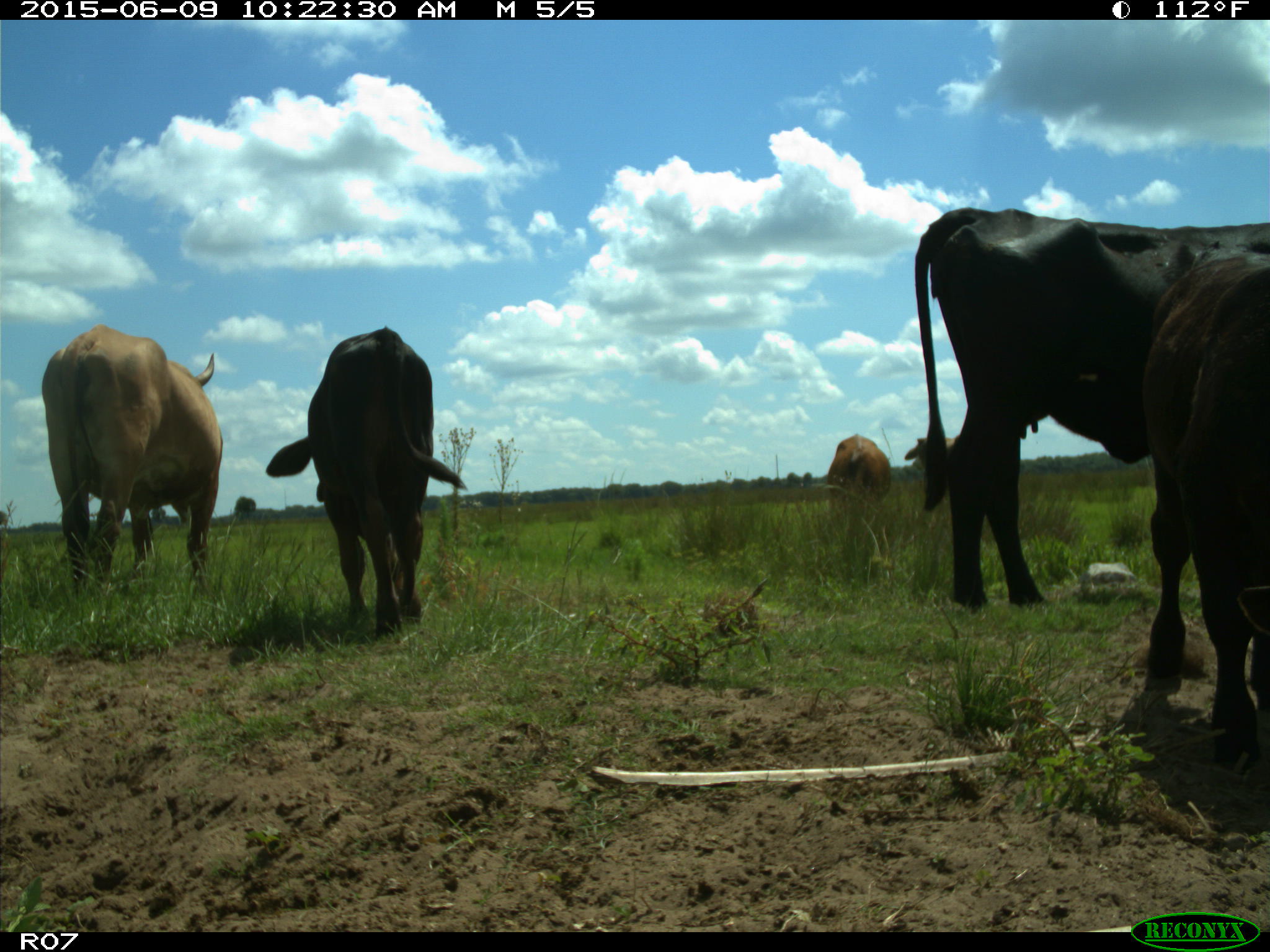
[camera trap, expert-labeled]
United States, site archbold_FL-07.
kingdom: Animalia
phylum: Chordata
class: Mammalia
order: Artiodactyla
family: Bovidae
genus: Bos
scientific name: Bos taurus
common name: domestic cow